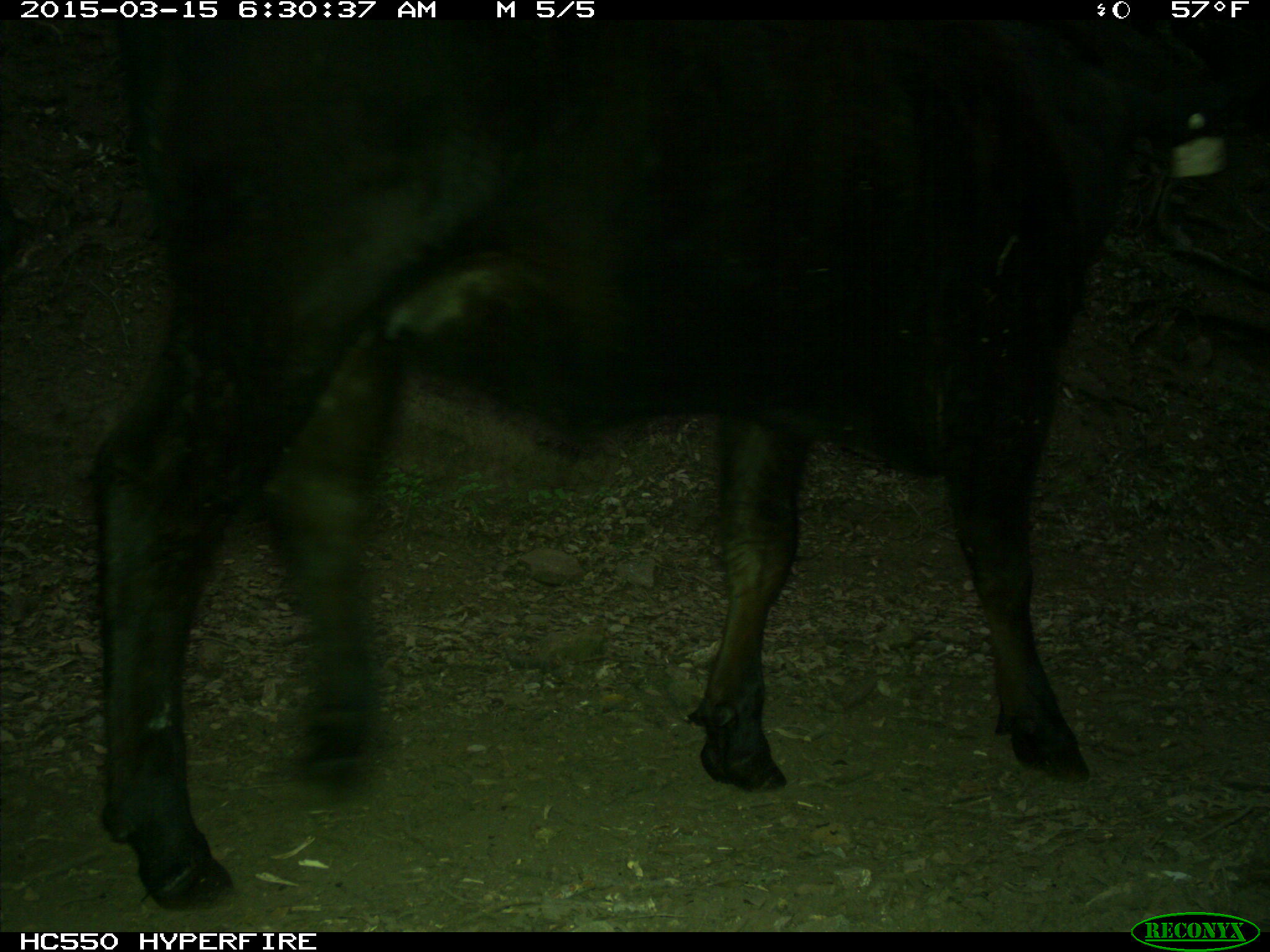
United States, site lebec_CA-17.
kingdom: Animalia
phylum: Chordata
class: Mammalia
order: Artiodactyla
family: Bovidae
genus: Bos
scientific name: Bos taurus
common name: domestic cow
Bos taurus (domestic cow).